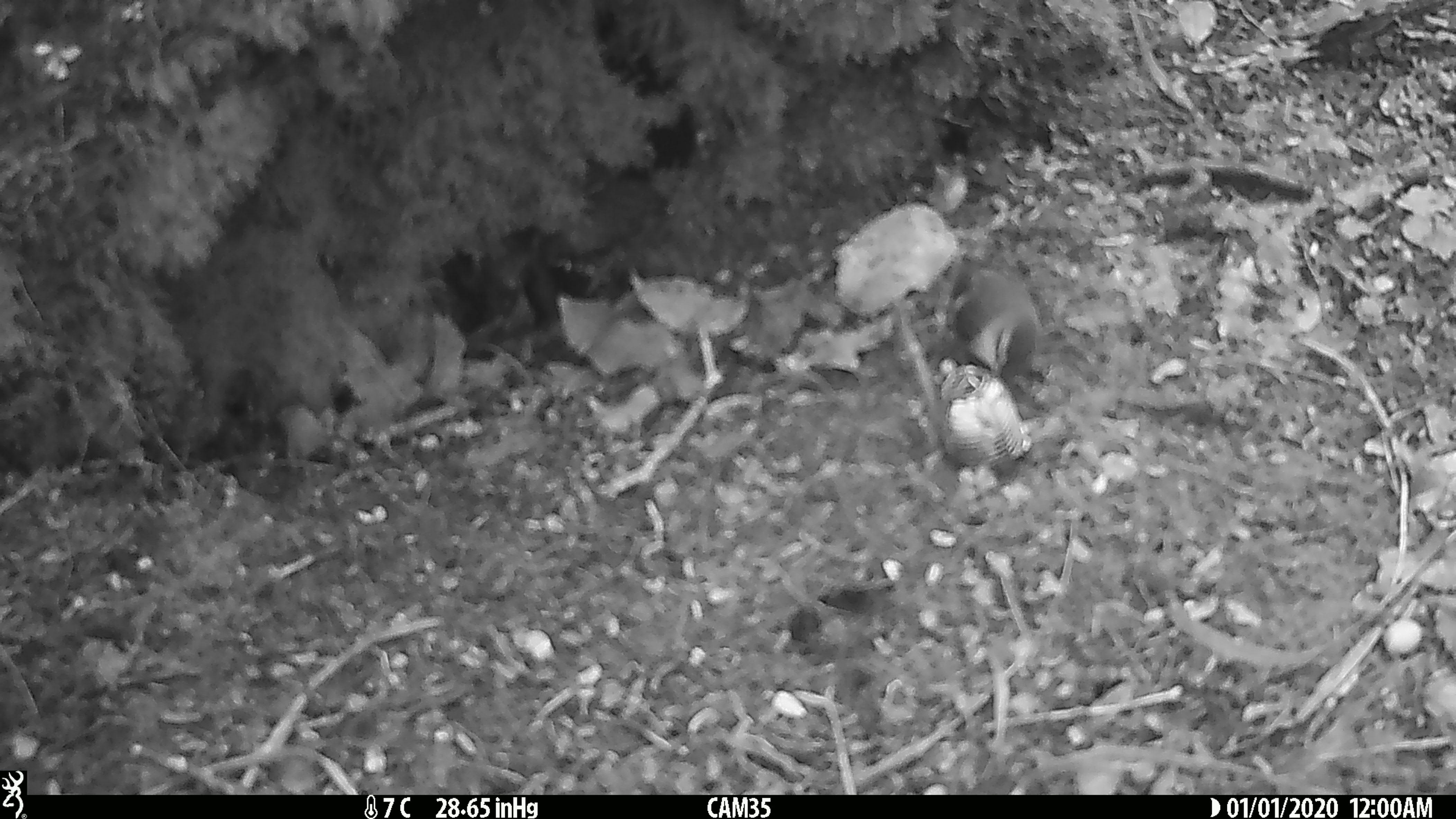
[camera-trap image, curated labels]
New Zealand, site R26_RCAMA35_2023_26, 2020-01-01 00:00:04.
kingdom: Animalia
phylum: Chordata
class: Aves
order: Passeriformes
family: Acanthisittidae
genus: Acanthisitta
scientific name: Acanthisitta chloris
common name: rifleman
Rifleman (Acanthisitta chloris).